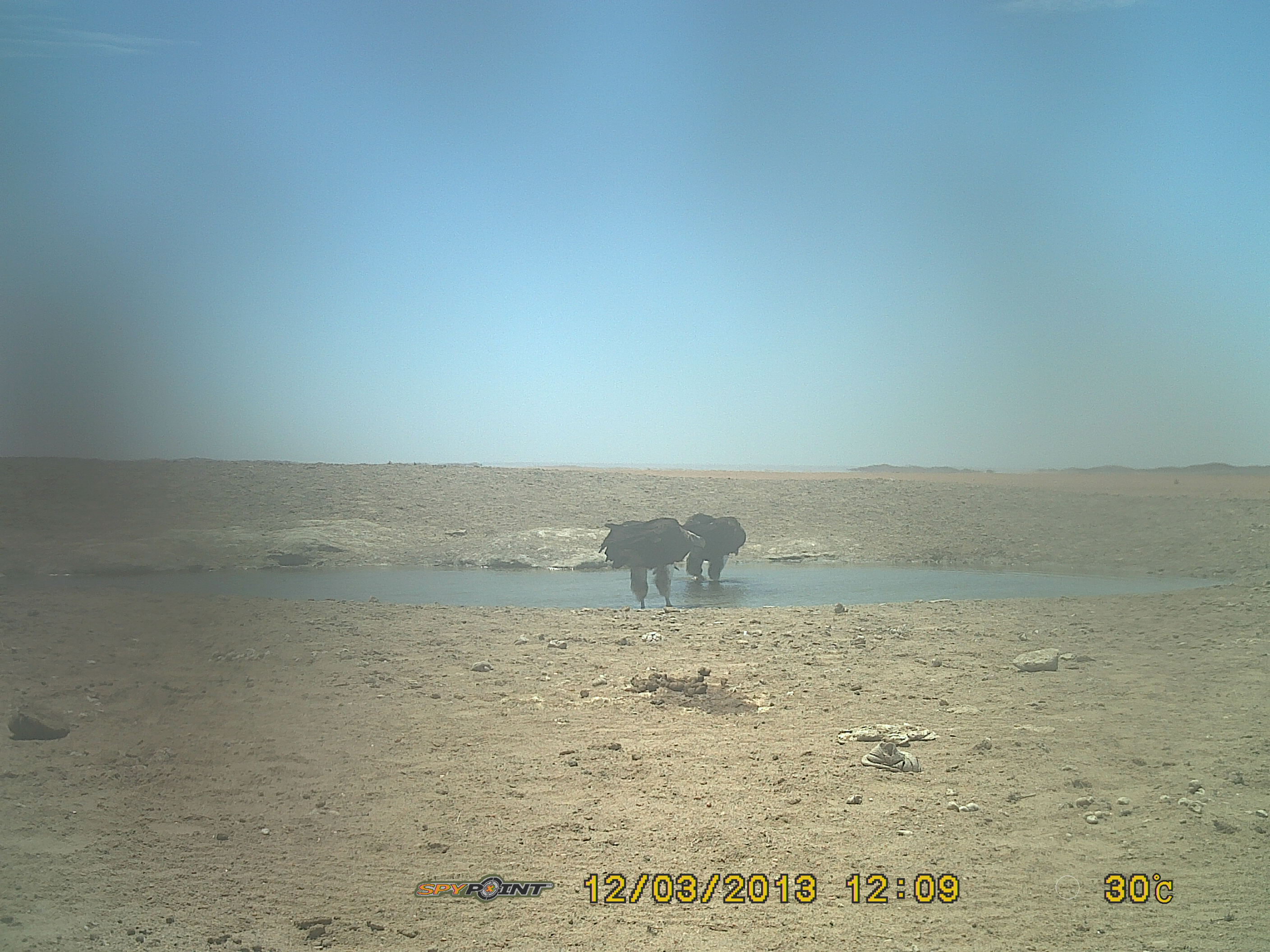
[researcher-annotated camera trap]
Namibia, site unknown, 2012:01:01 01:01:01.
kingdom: Animalia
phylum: Chordata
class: Aves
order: Accipitriformes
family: Accipitridae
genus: Torgos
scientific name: Torgos tracheliotos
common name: lappet-faced vulture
Torgos tracheliotos (lappet-faced vulture).